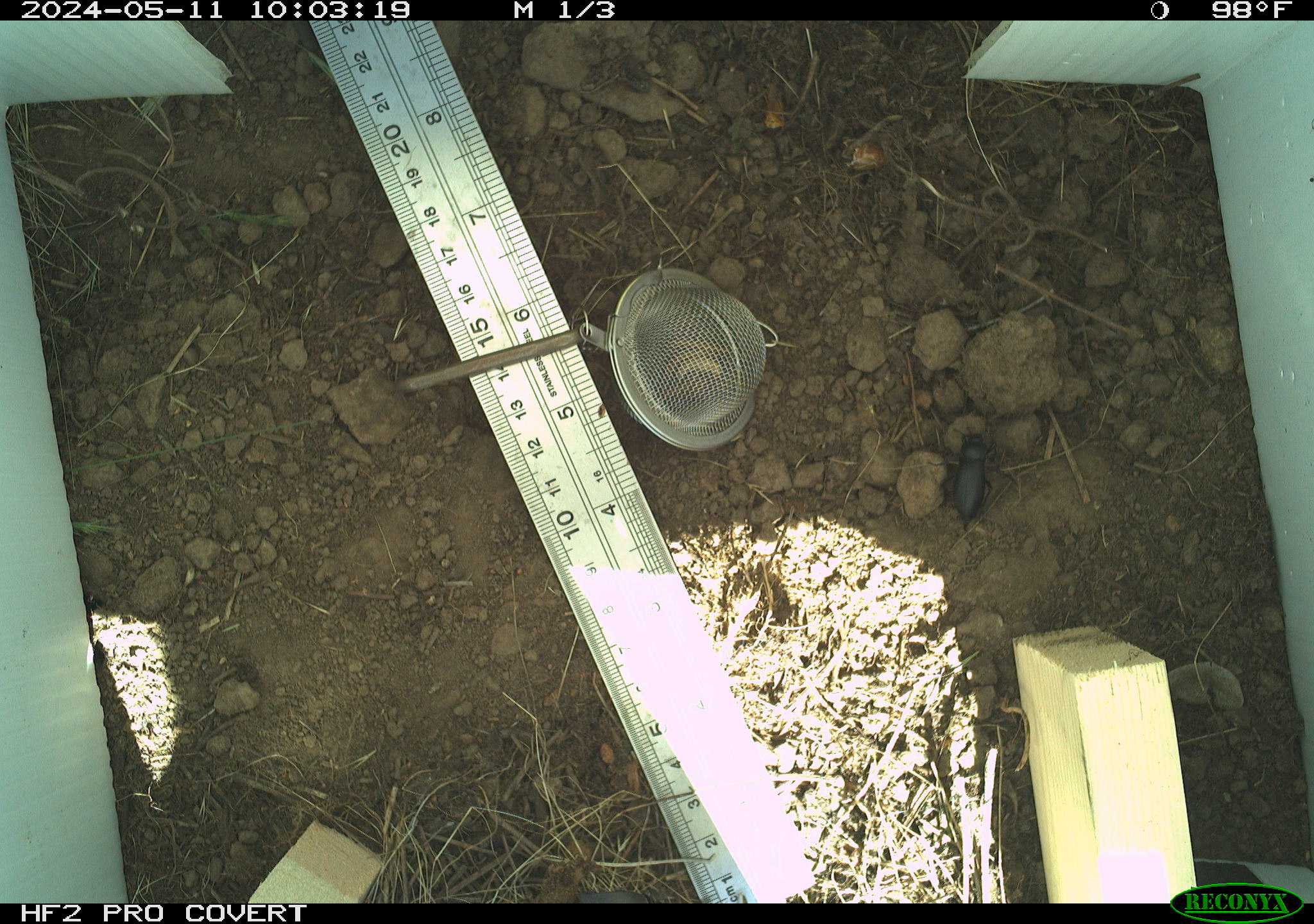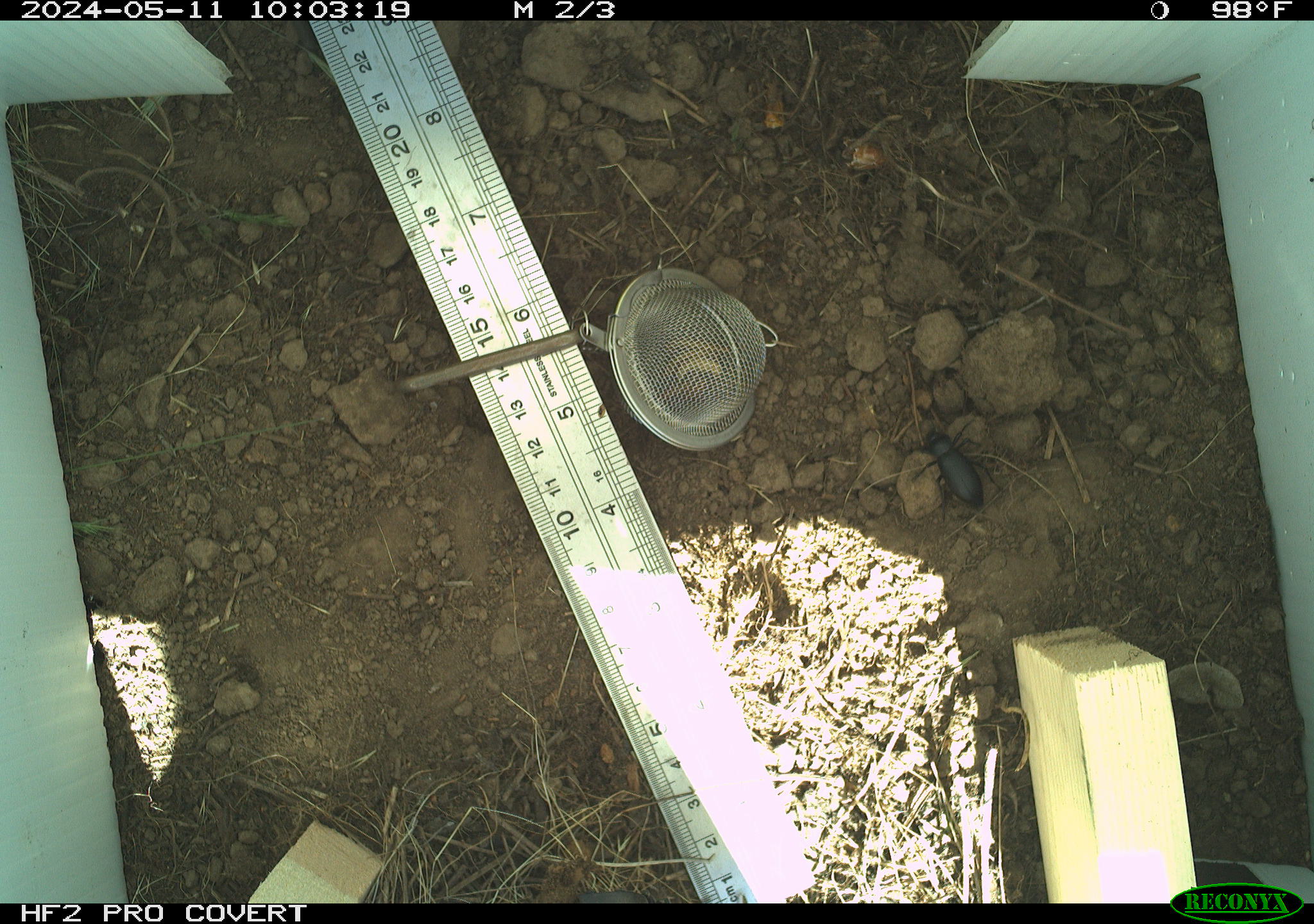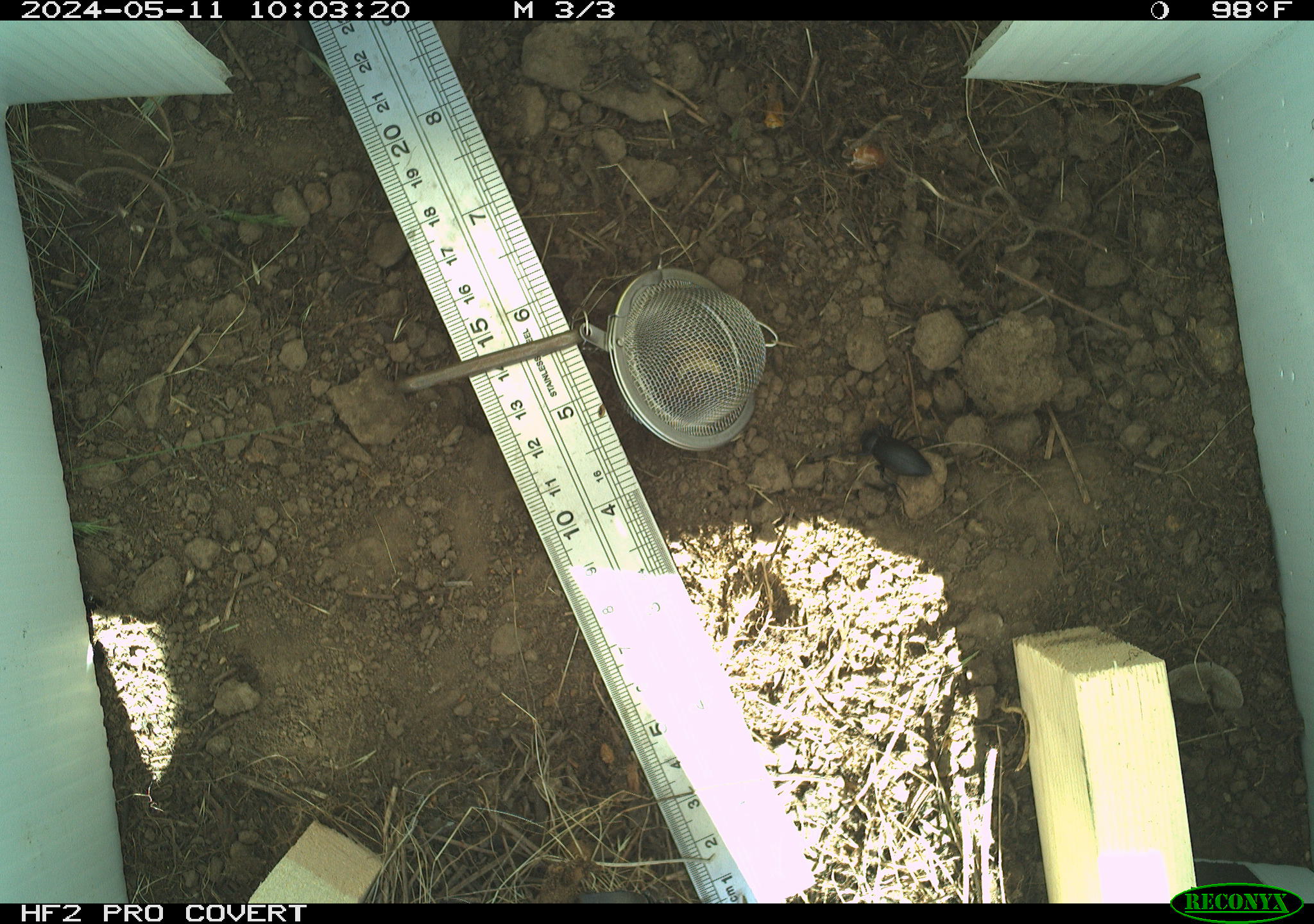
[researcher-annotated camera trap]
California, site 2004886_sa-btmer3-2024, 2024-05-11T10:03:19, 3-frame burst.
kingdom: Animalia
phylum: Arthropoda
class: Insecta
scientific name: Insecta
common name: insect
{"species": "insect (Insecta)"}